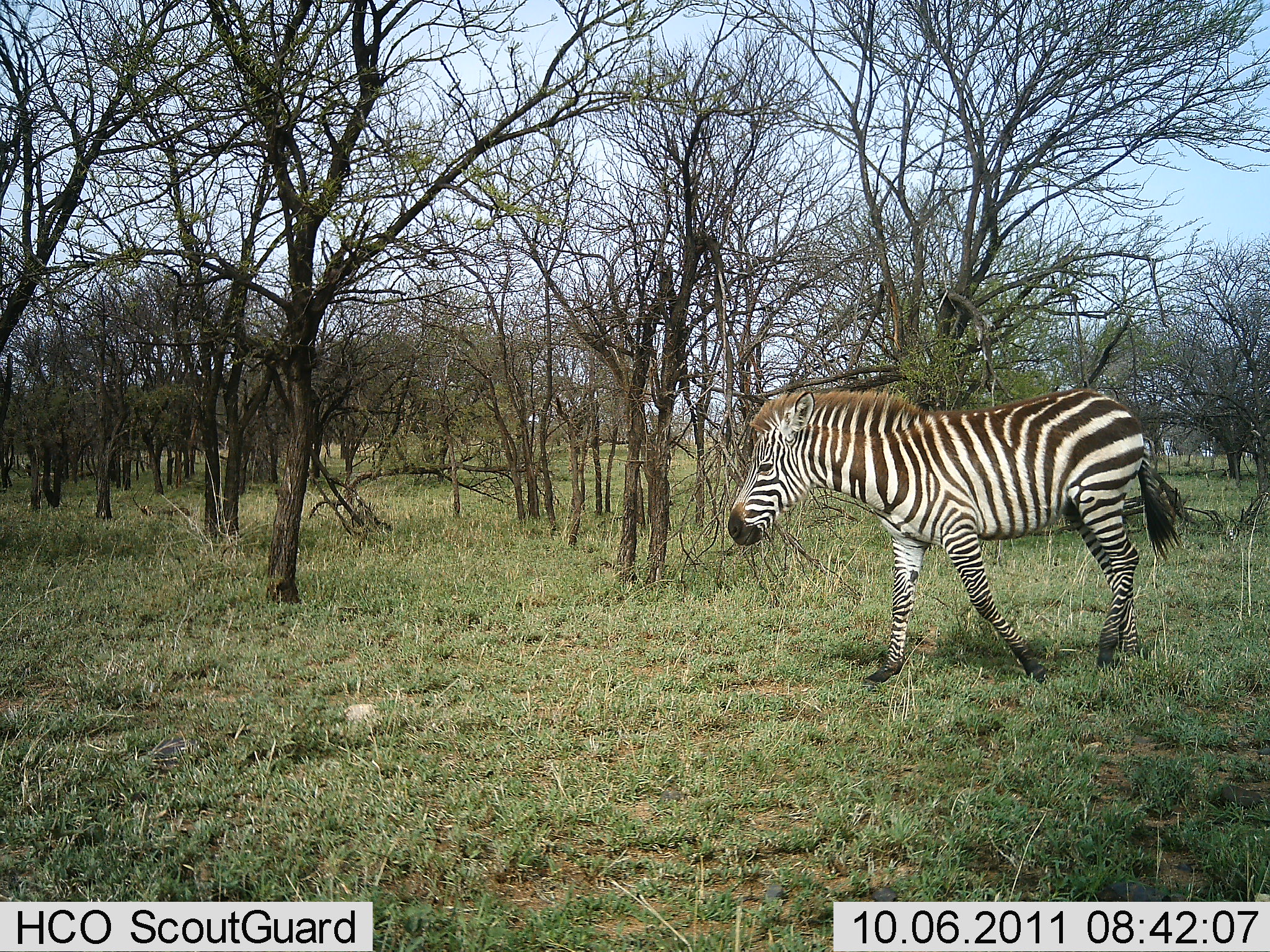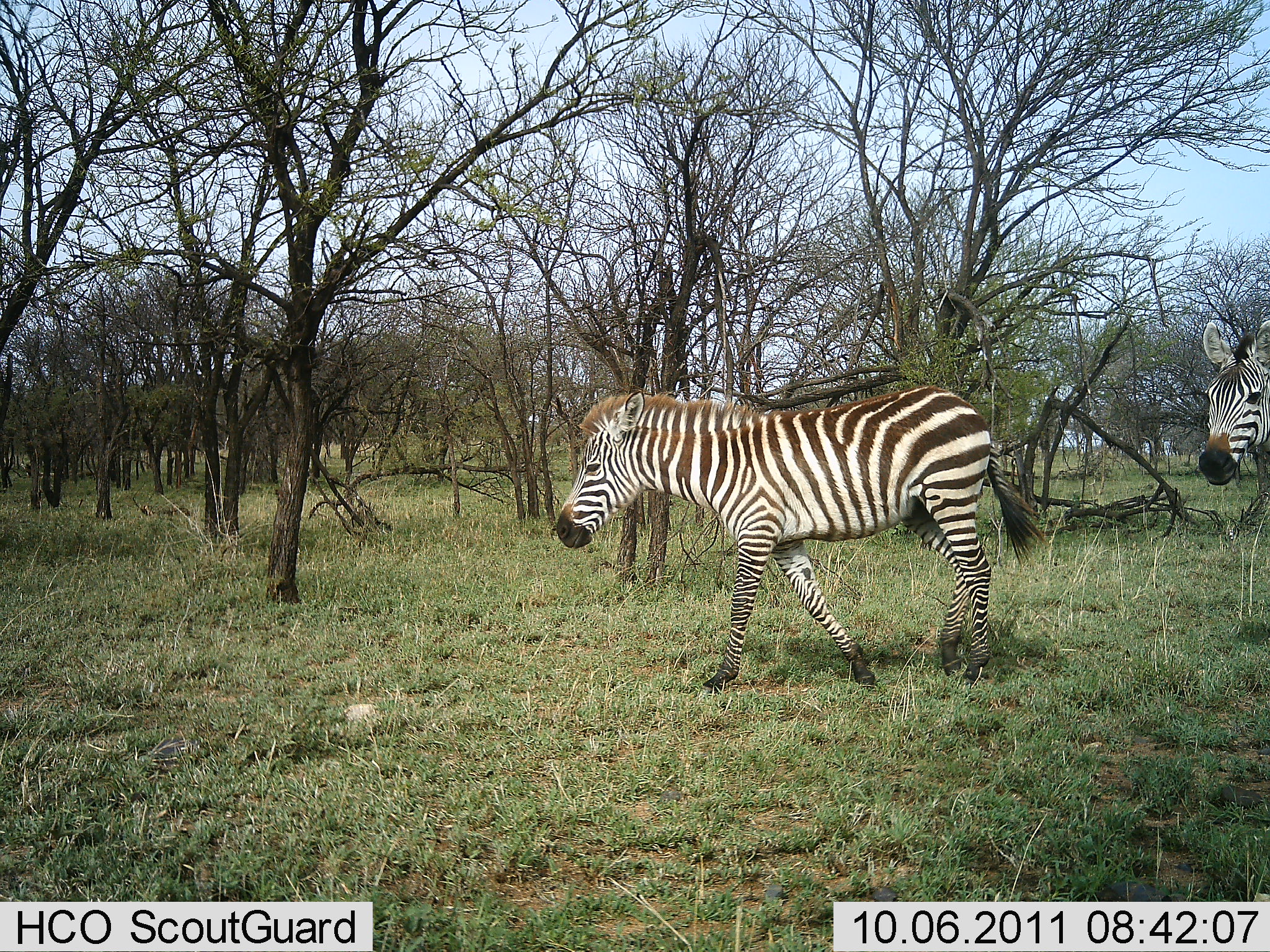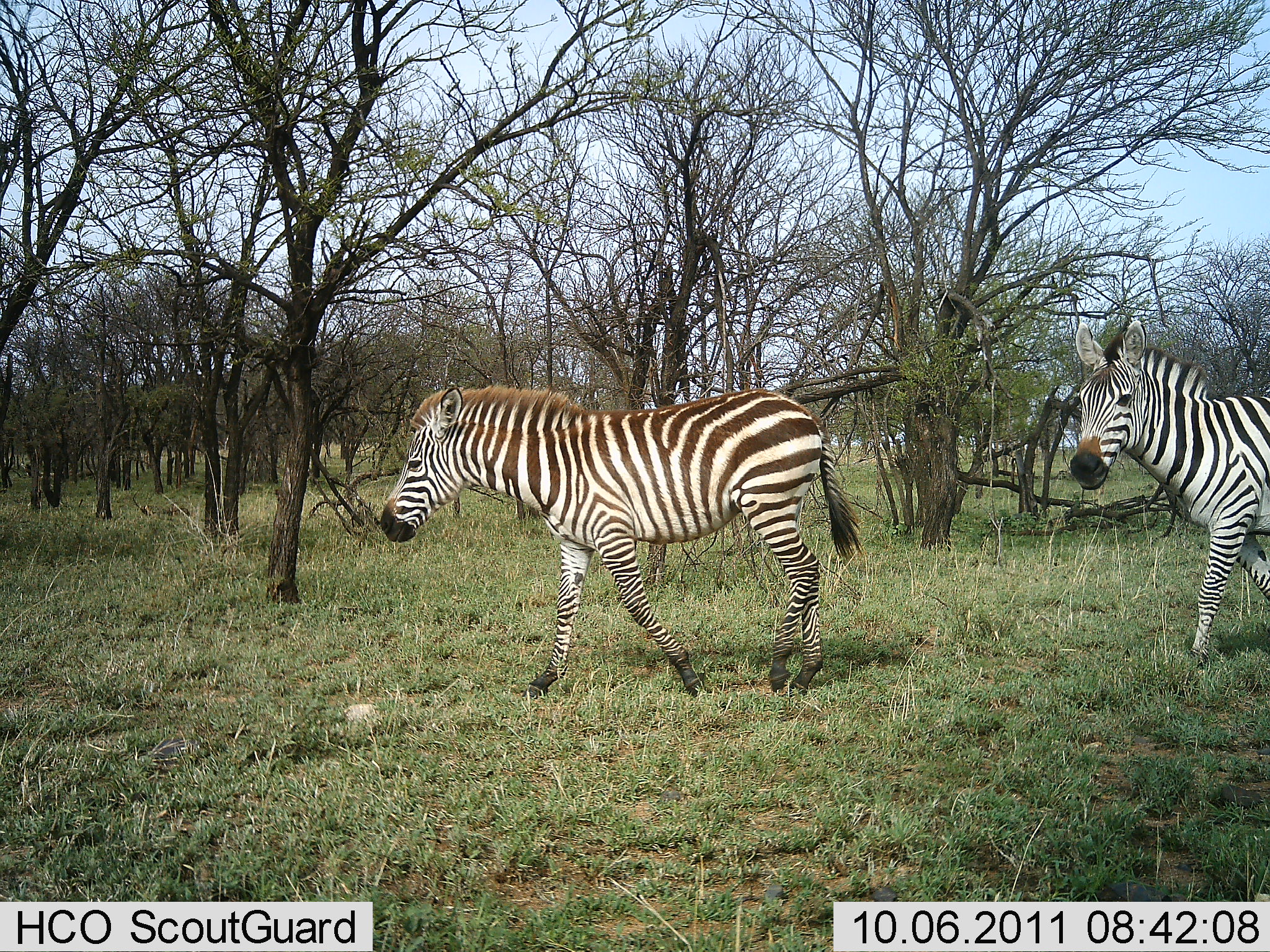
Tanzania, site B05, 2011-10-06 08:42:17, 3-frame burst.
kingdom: Animalia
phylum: Chordata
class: Mammalia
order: Perissodactyla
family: Equidae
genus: Equus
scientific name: Equus quagga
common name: plains zebra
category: zebra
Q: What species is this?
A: Zebra (plains zebra) (Equus quagga).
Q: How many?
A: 2.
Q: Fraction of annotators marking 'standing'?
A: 8%.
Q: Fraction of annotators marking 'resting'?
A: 0%.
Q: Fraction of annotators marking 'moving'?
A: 100%.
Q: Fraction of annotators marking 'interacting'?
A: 0%.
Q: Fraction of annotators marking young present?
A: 0%.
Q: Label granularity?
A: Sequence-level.